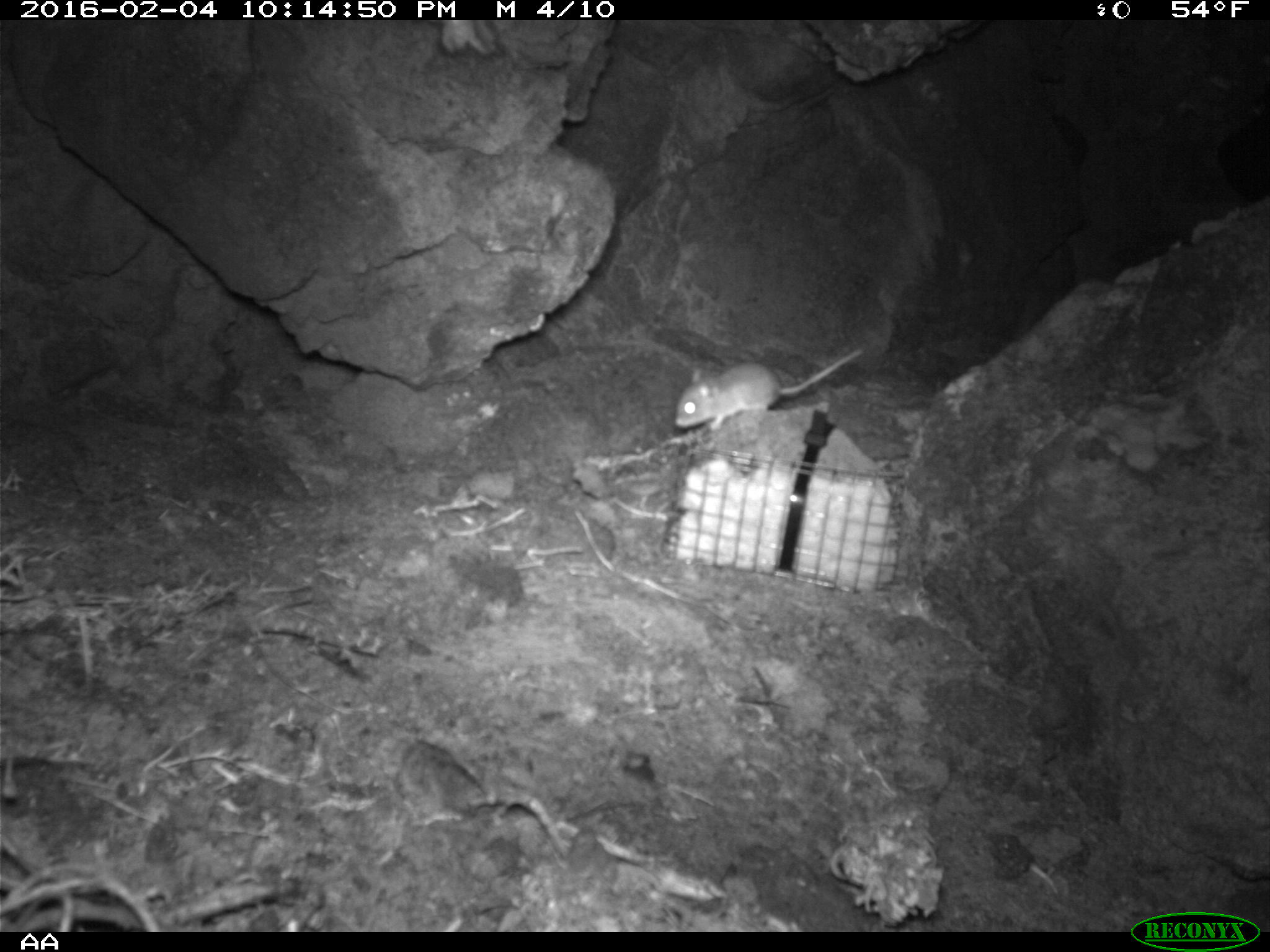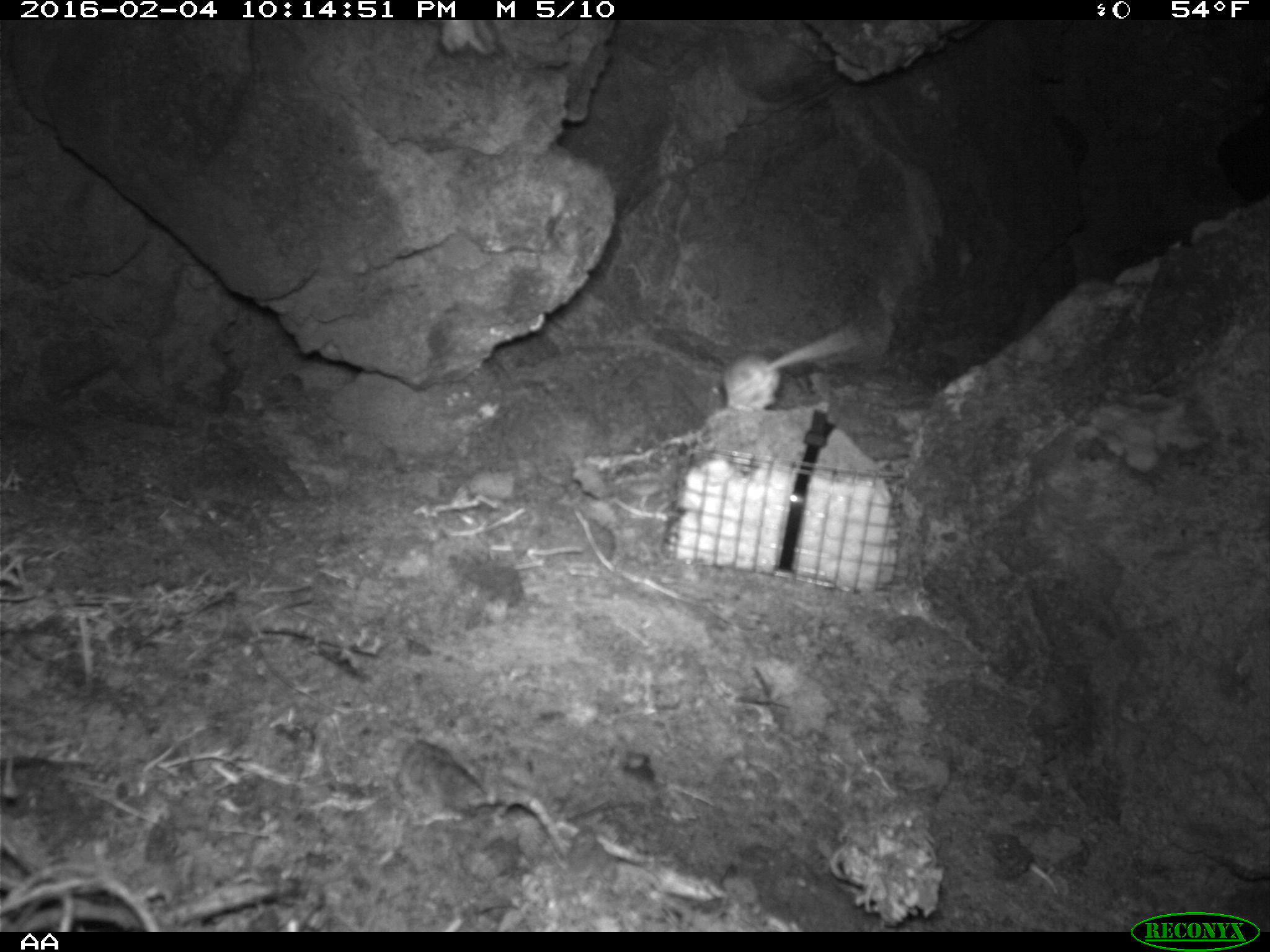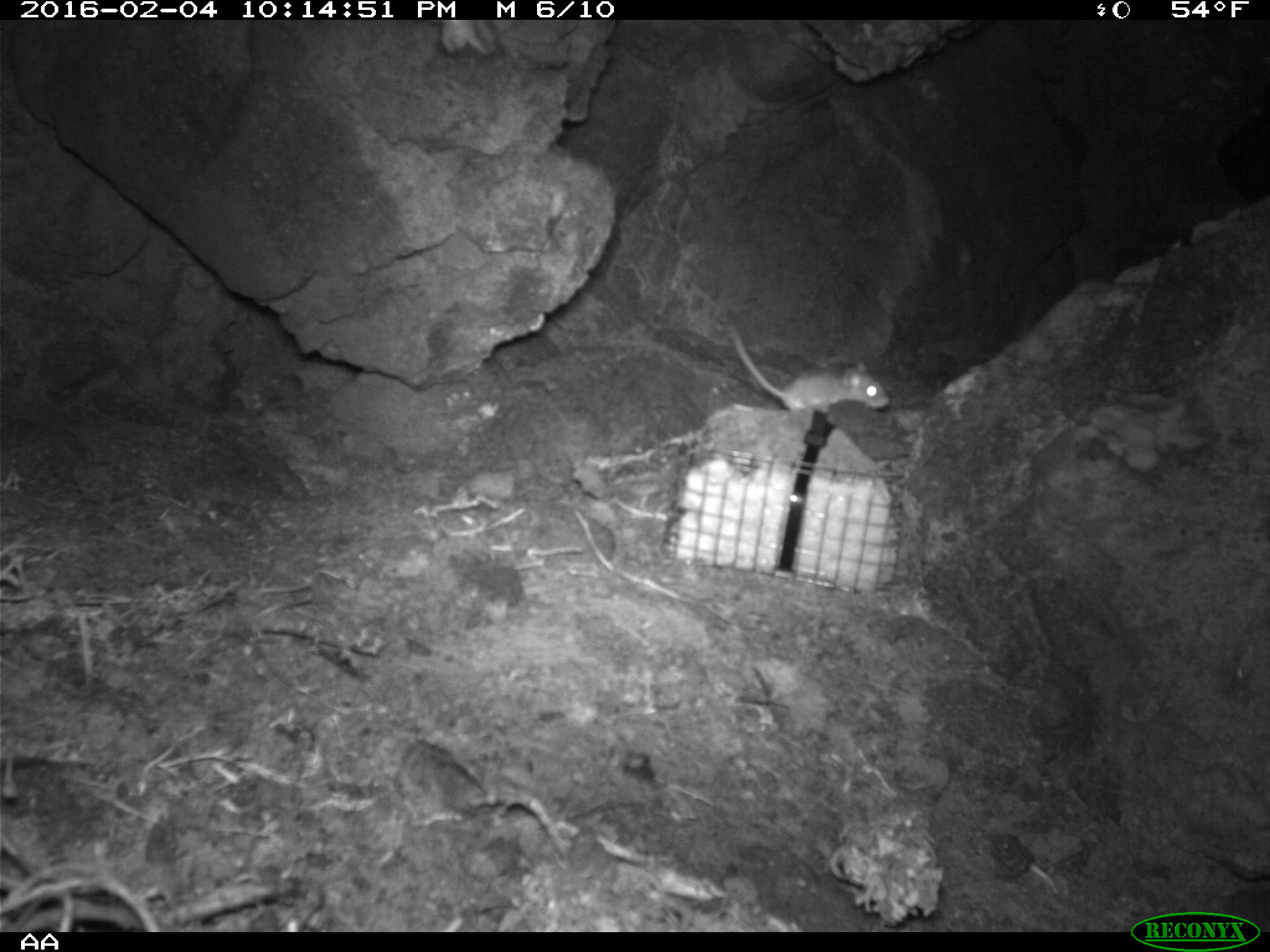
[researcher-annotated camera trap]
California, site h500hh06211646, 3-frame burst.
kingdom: Animalia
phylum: Chordata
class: Mammalia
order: Rodentia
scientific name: Rodentia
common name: rodent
Rodent (Rodentia).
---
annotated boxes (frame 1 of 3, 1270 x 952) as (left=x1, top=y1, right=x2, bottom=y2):
rodent: (left=672, top=347, right=867, bottom=428)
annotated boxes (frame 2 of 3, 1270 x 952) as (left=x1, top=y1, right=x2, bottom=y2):
rodent: (left=723, top=325, right=859, bottom=413)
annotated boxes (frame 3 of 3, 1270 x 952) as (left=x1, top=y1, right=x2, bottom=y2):
rodent: (left=726, top=319, right=889, bottom=413)